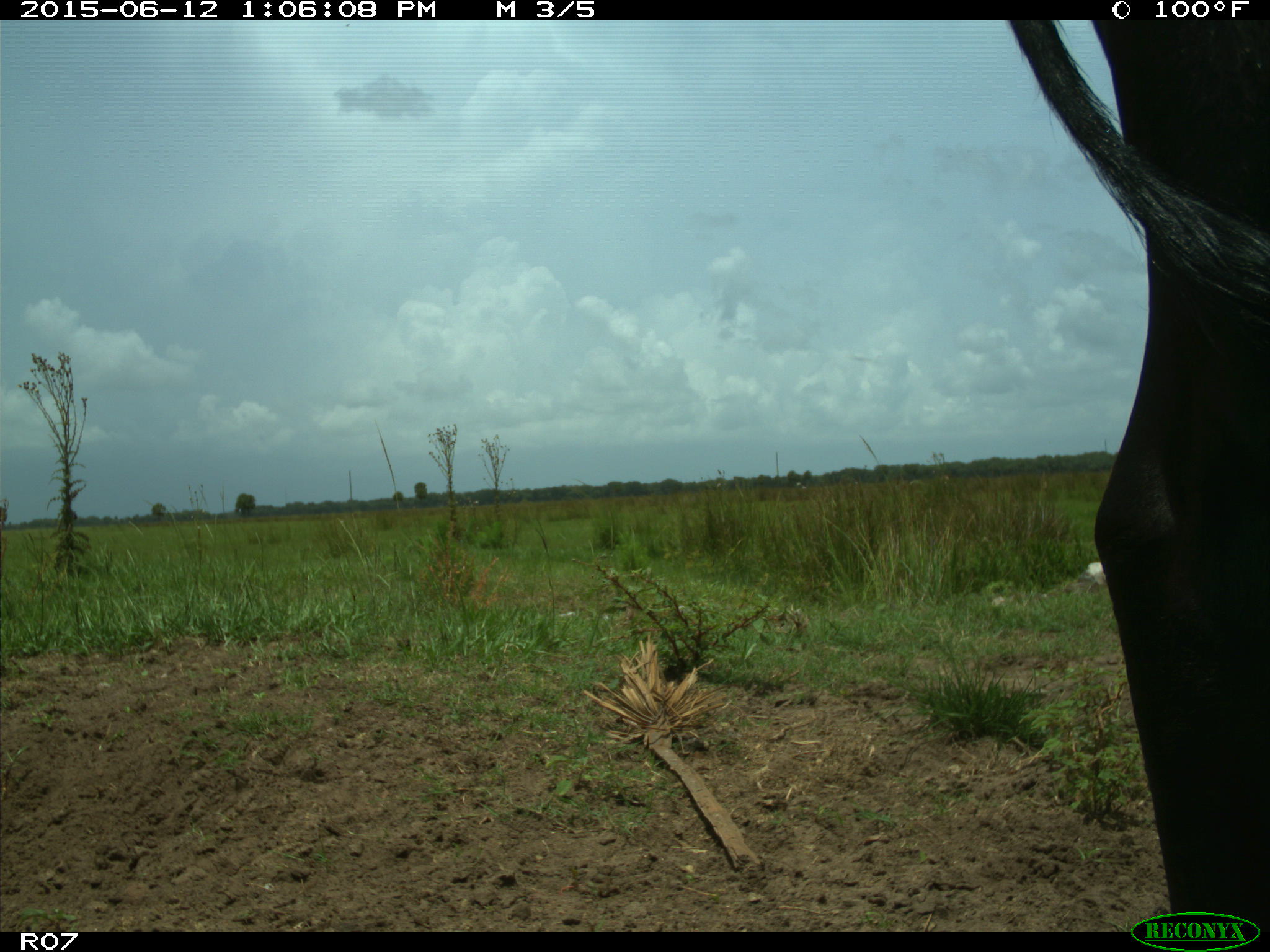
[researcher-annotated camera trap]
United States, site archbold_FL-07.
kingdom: Animalia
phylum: Chordata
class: Mammalia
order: Artiodactyla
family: Bovidae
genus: Bos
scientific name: Bos taurus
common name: domestic cow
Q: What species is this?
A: Bos taurus (domestic cow).